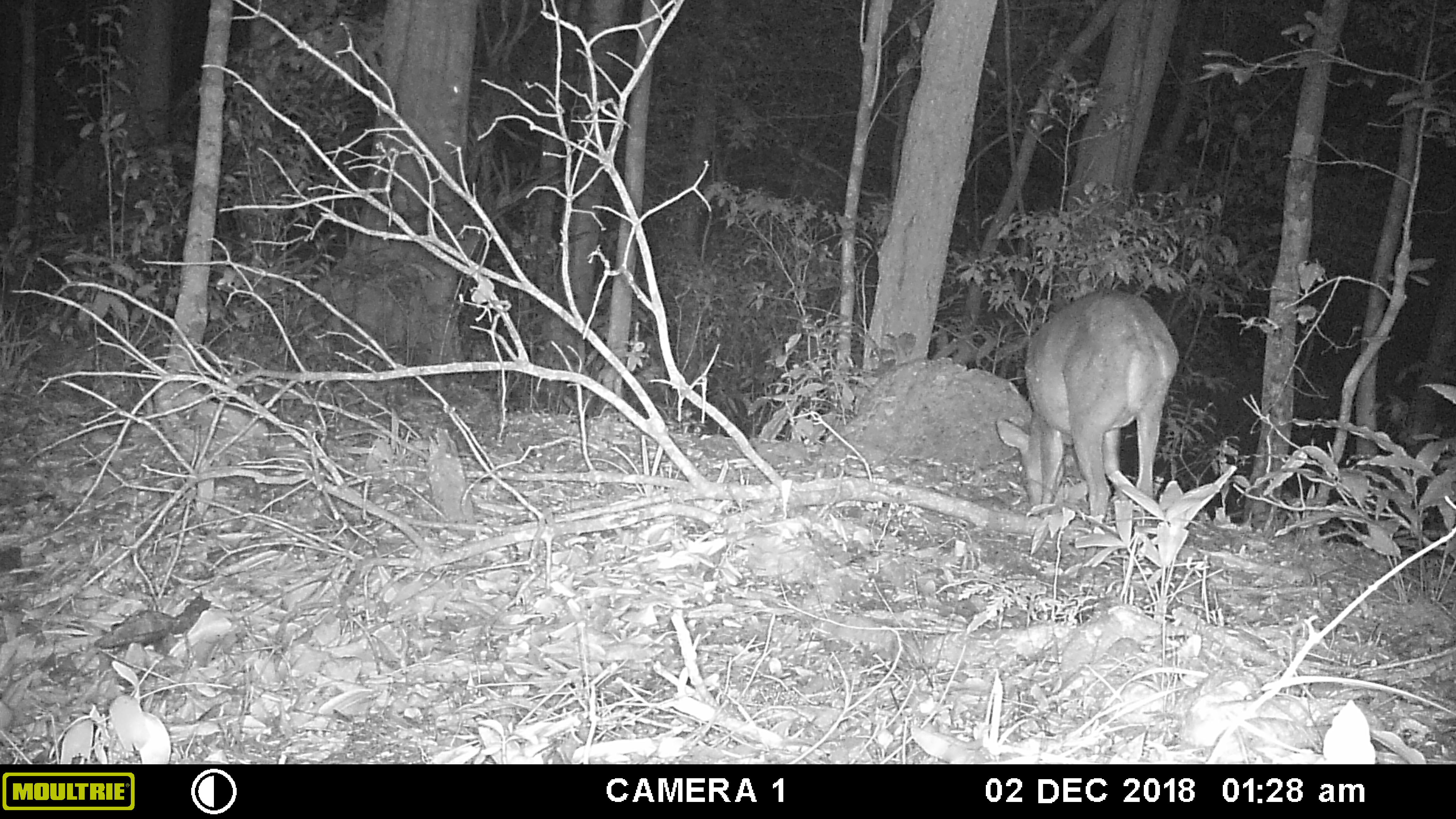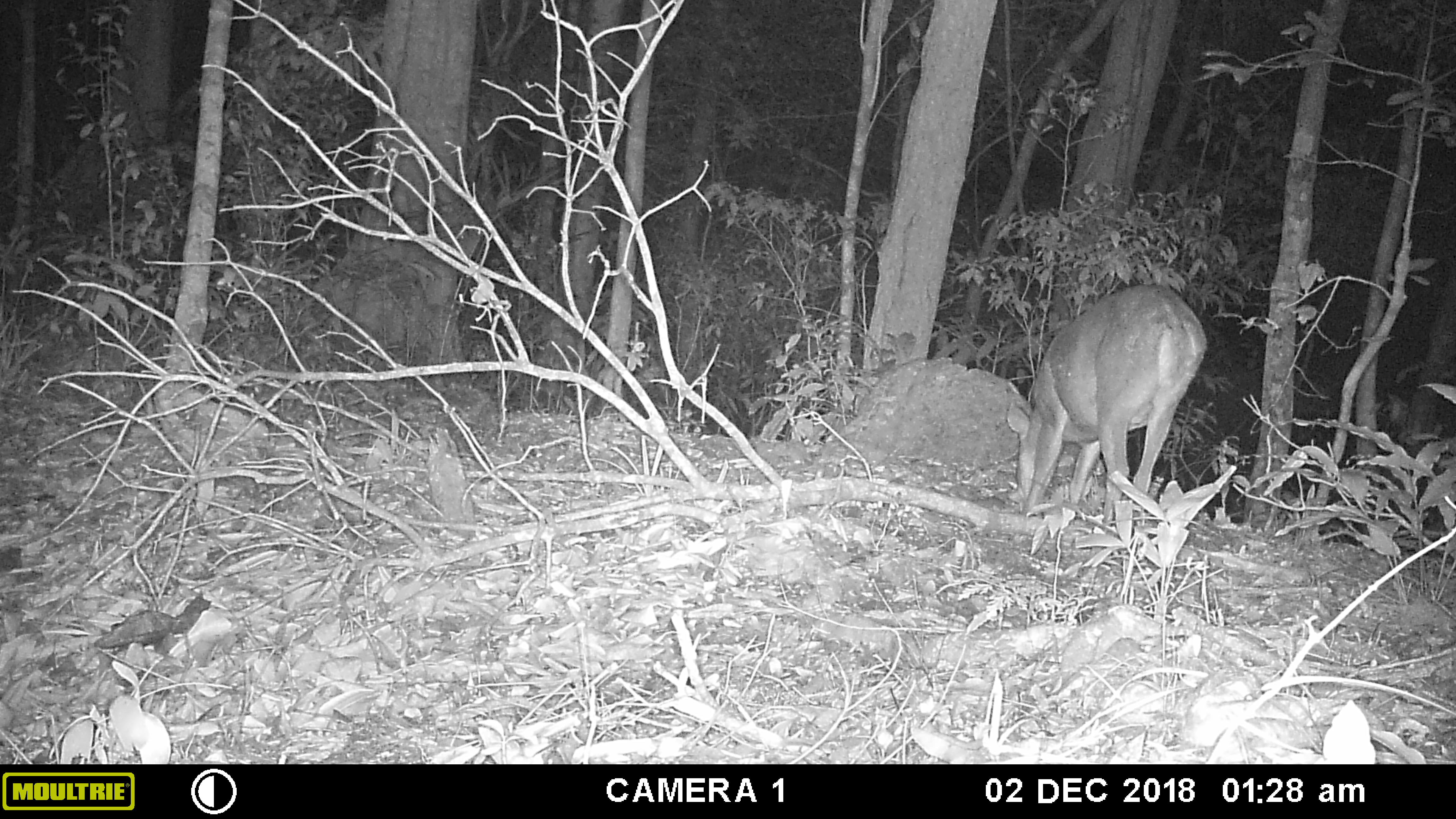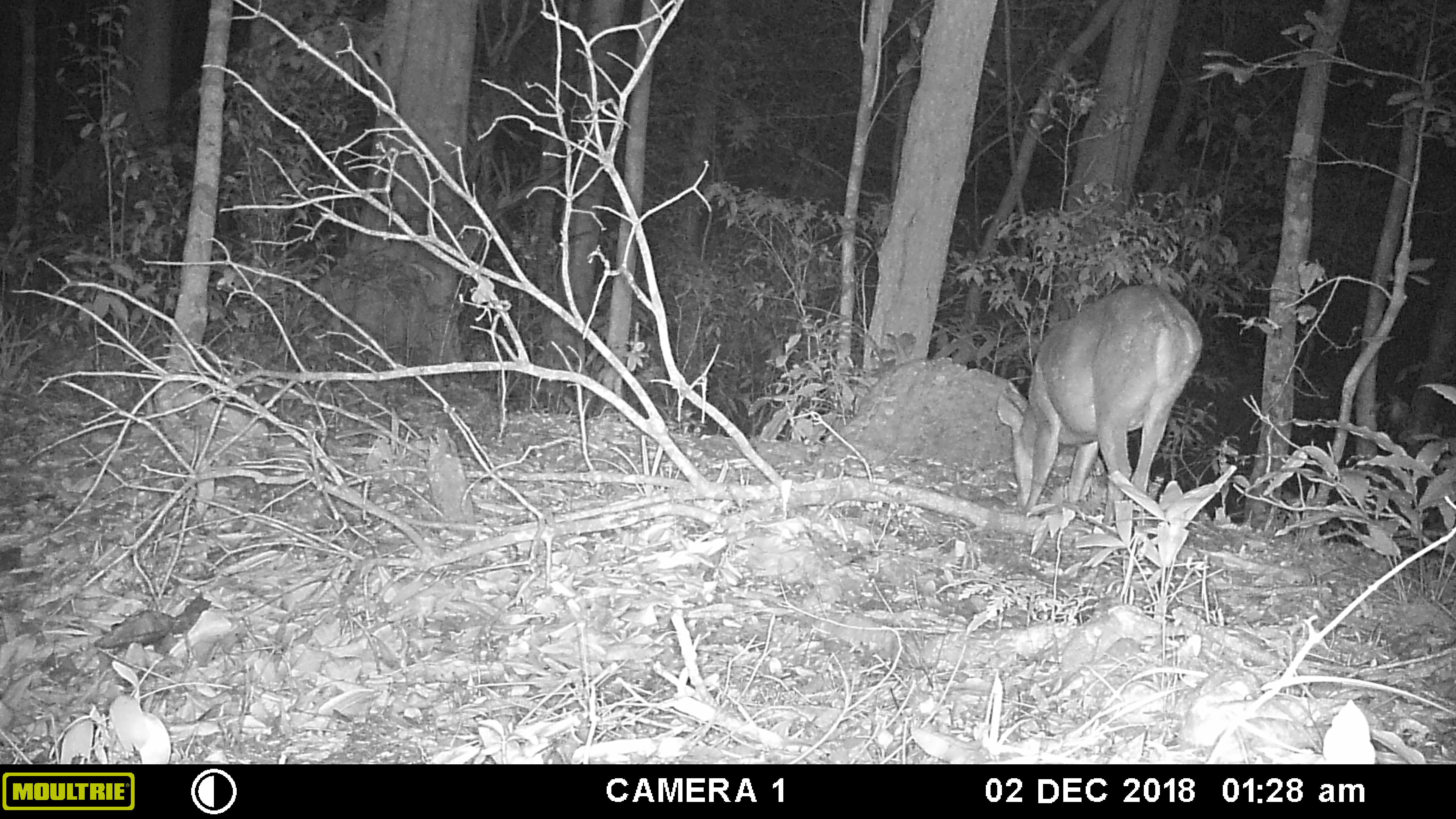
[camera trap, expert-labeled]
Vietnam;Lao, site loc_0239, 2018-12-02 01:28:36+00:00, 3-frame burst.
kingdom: Animalia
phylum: Chordata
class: Mammalia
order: Artiodactyla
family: Cervidae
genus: Muntiacus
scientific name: Muntiacus vuquangensis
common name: large-antlered muntjac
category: large antlered muntjac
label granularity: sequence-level